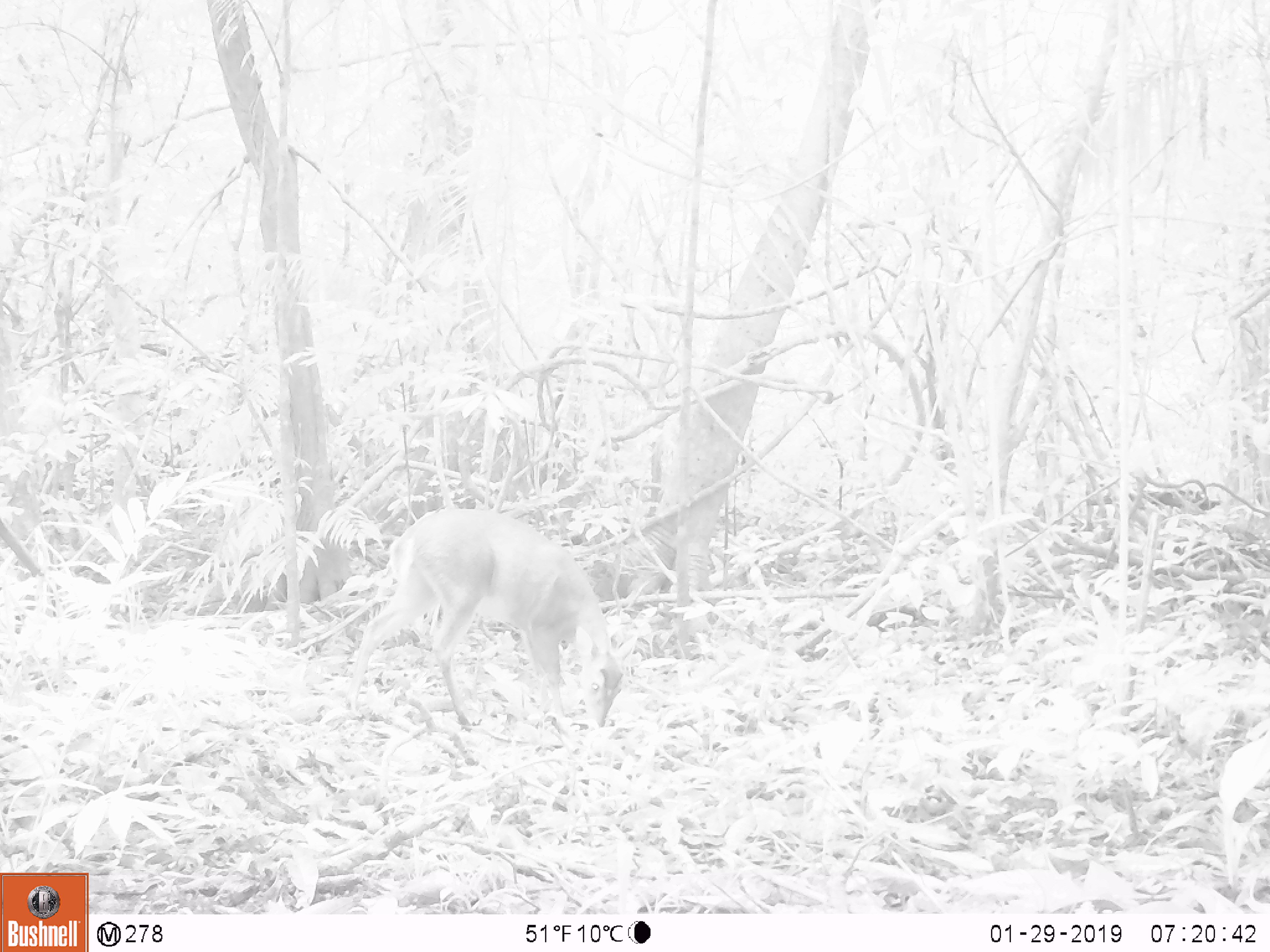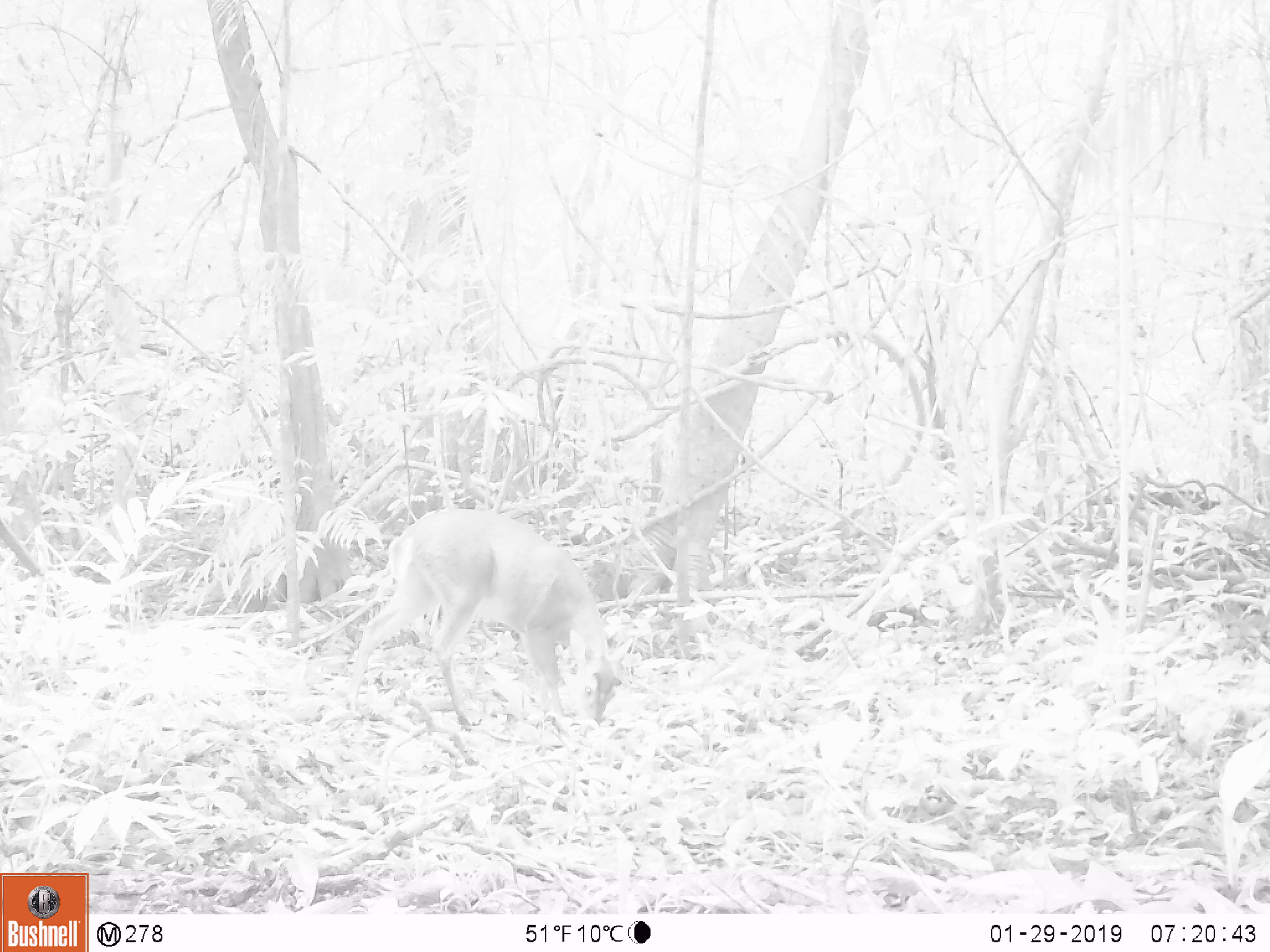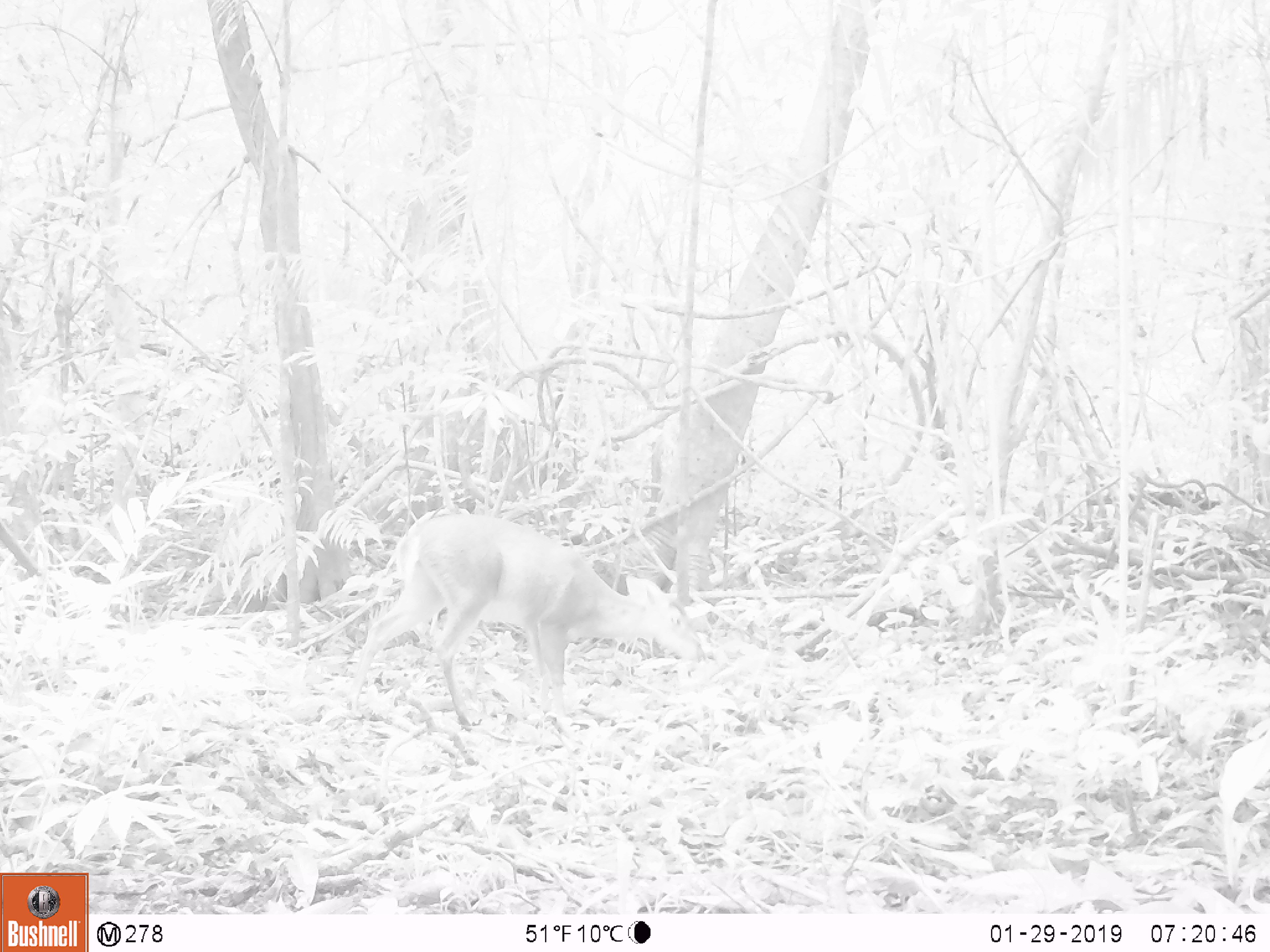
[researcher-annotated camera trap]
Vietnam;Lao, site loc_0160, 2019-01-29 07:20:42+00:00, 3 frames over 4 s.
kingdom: Animalia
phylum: Chordata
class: Mammalia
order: Artiodactyla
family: Cervidae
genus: Muntiacus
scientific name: Muntiacus vuquangensis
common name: large-antlered muntjac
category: large antlered muntjac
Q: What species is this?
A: Large antlered muntjac (large-antlered muntjac) (Muntiacus vuquangensis).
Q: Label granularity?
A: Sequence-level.